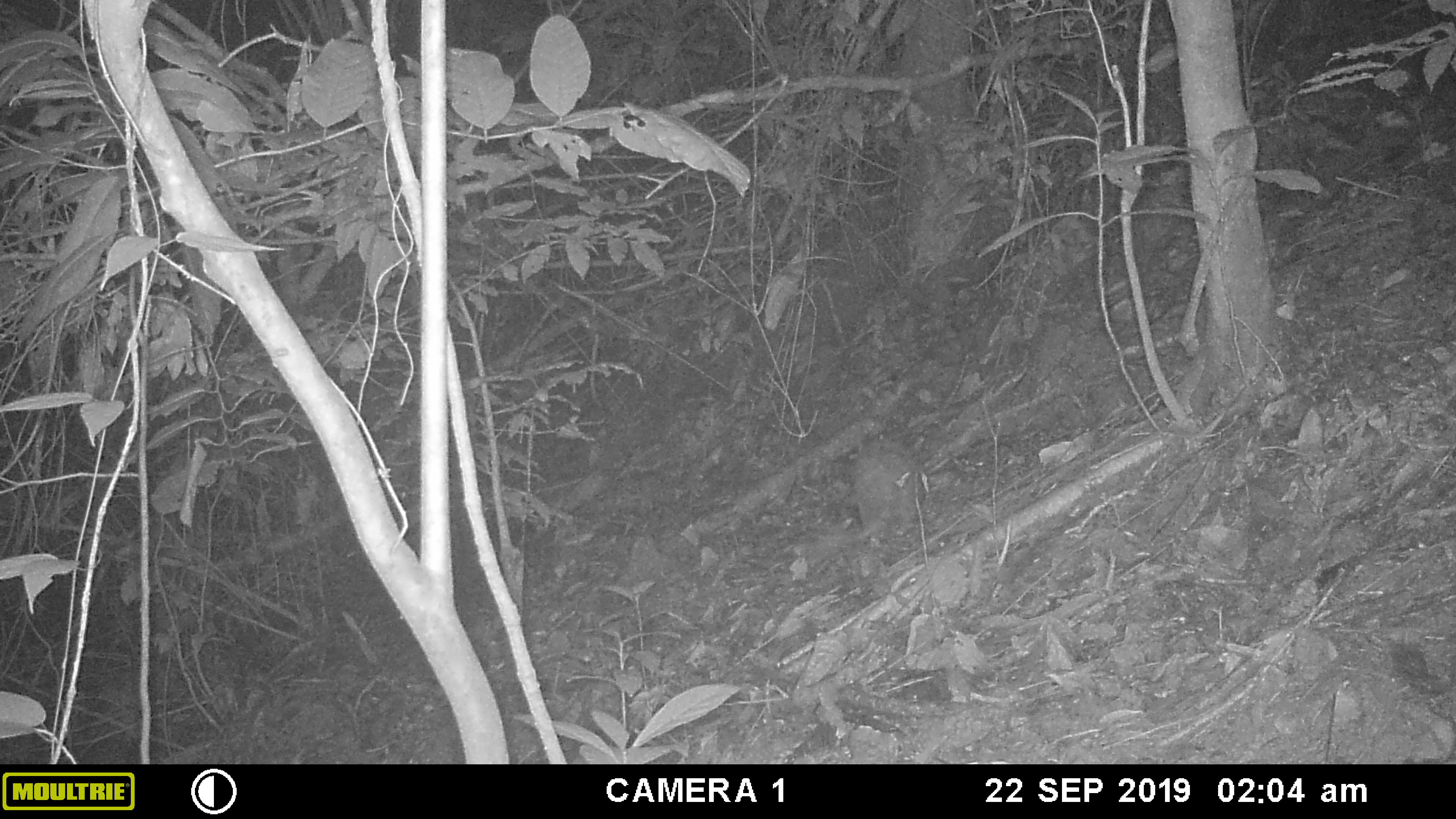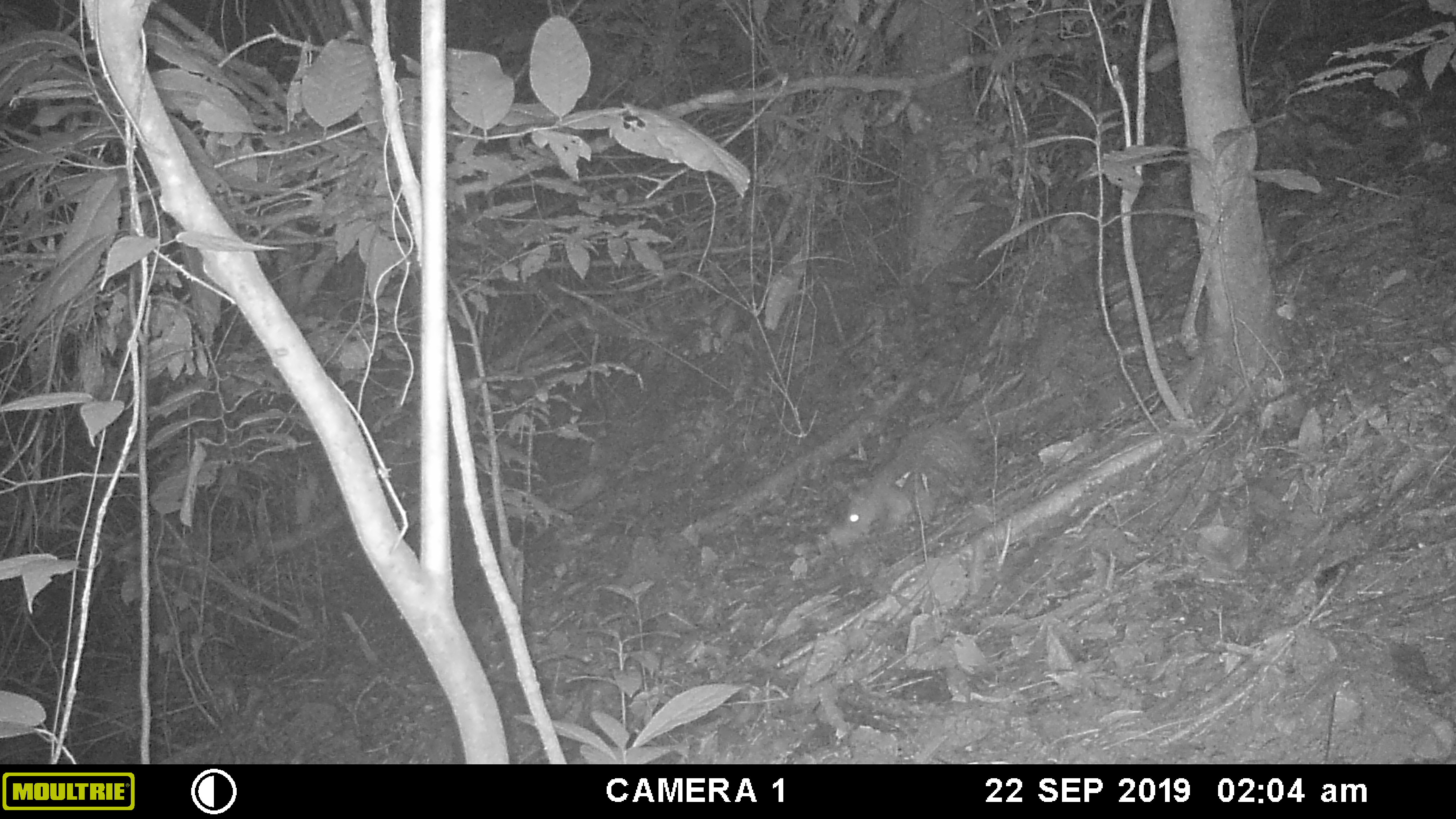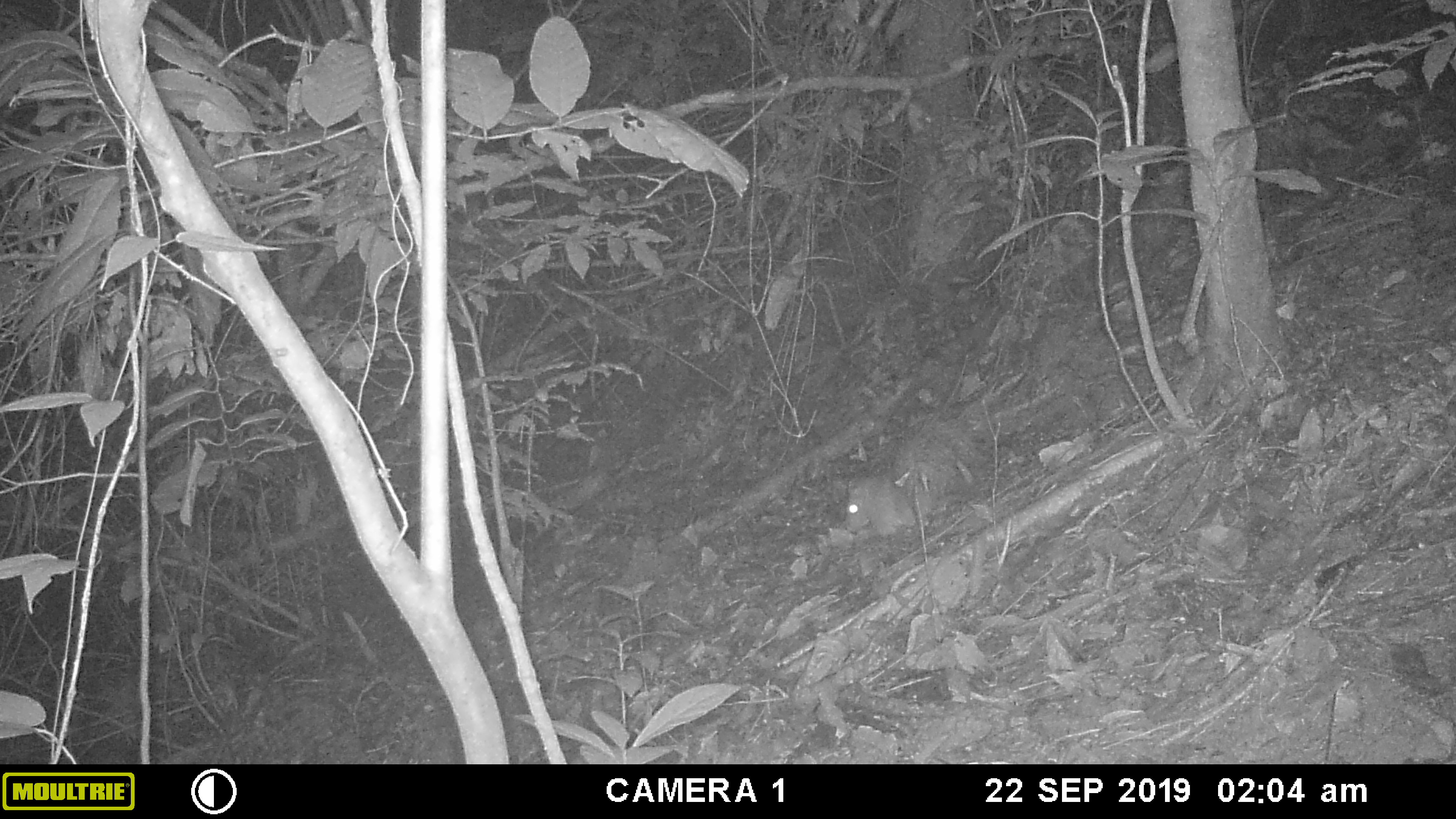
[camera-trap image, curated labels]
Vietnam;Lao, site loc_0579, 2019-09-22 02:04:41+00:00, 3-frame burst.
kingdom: Animalia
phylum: Chordata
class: Mammalia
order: Rodentia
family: Hystricidae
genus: Atherurus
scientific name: Atherurus macrourus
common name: asiatic brush-tailed porcupine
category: asiatic brush tailed porcupine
Asiatic brush tailed porcupine (asiatic brush-tailed porcupine) (Atherurus macrourus). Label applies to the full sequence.